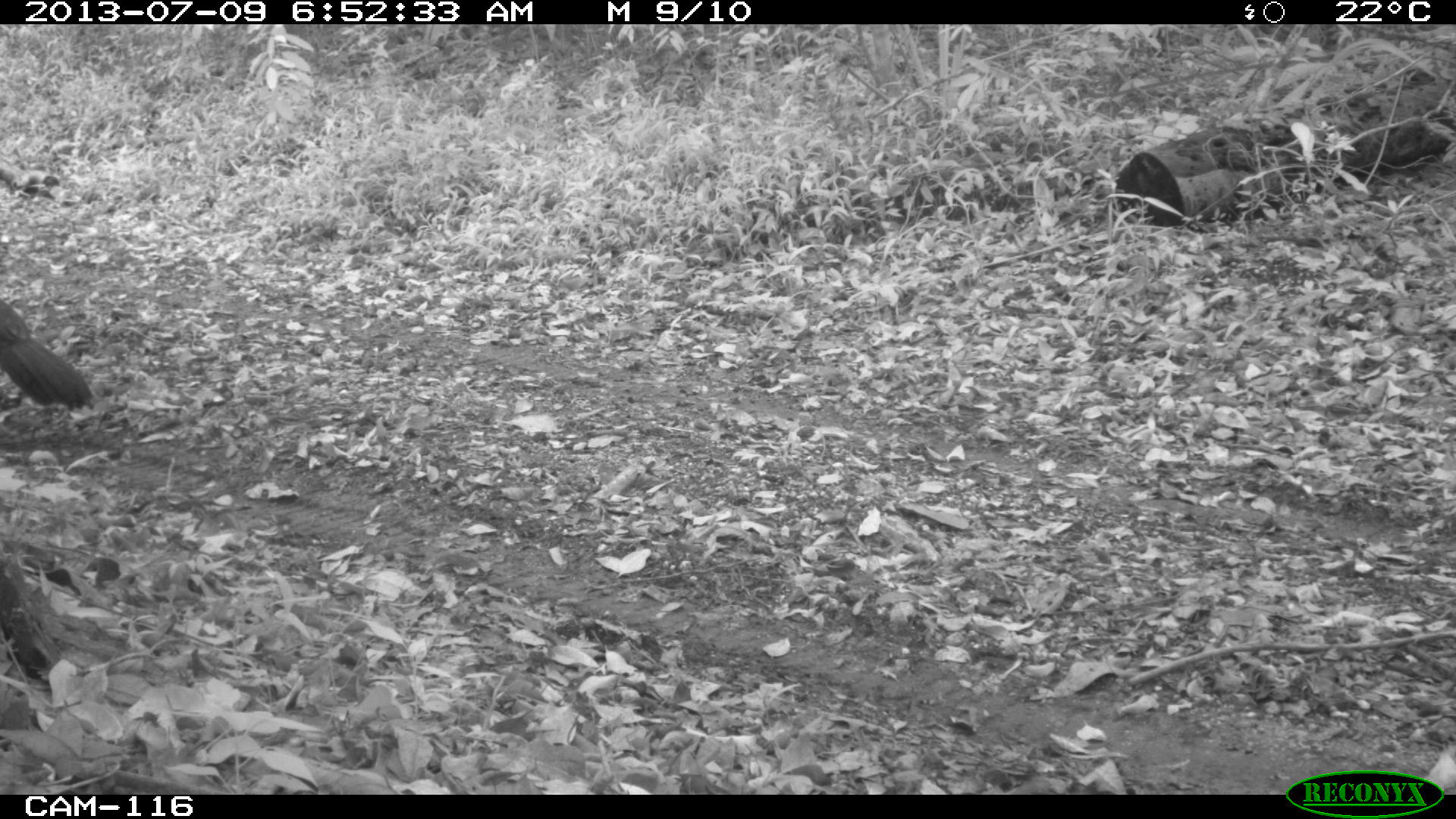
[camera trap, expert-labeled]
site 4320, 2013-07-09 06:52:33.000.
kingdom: Animalia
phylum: Chordata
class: Aves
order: Galliformes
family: Cracidae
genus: Crax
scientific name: Crax rubra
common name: great curassow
Crax rubra (great curassow), count 1.